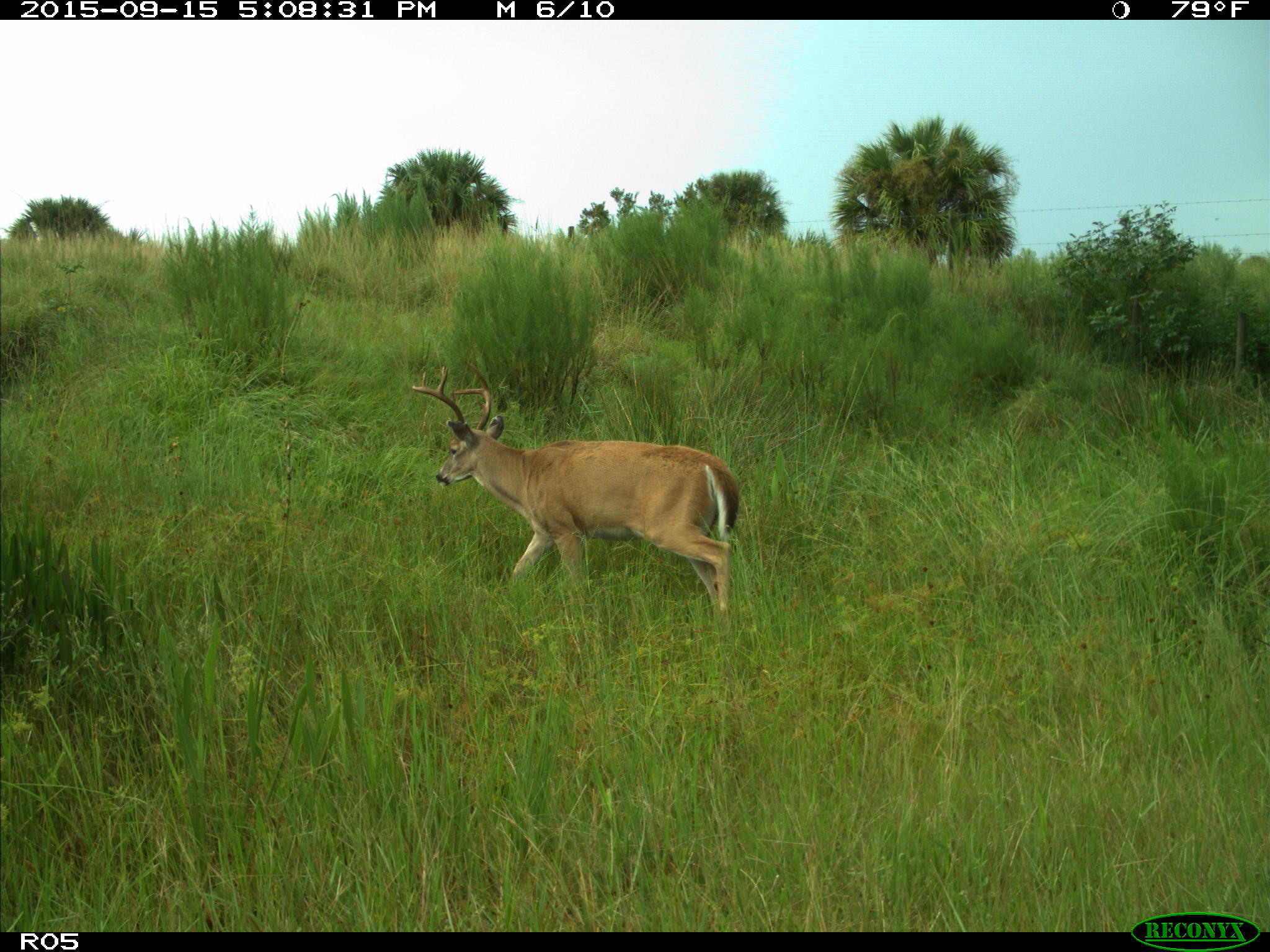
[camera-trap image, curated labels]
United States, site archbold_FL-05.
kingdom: Animalia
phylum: Chordata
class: Mammalia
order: Artiodactyla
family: Cervidae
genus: Odocoileus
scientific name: Odocoileus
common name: deer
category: unidentified deer